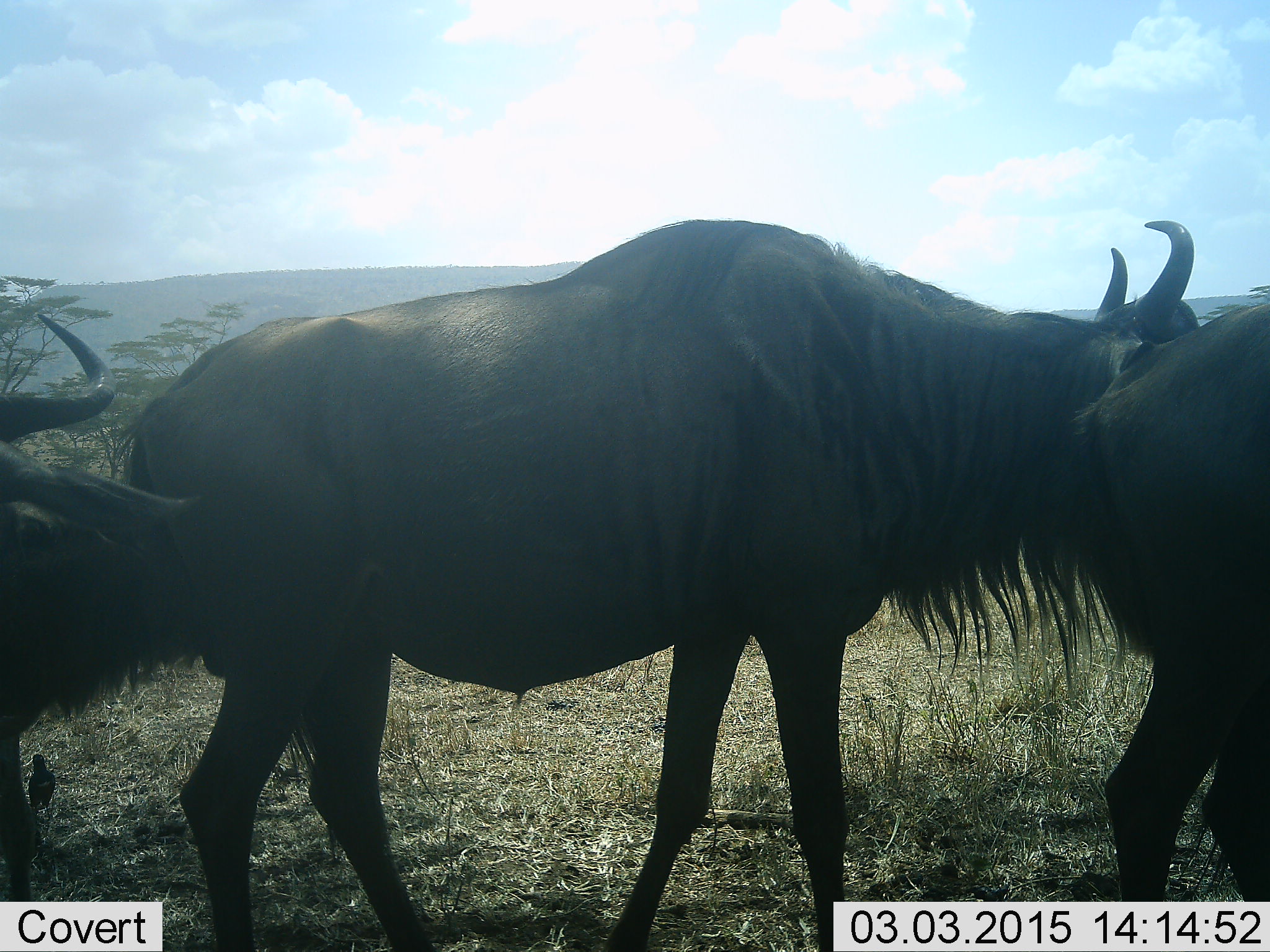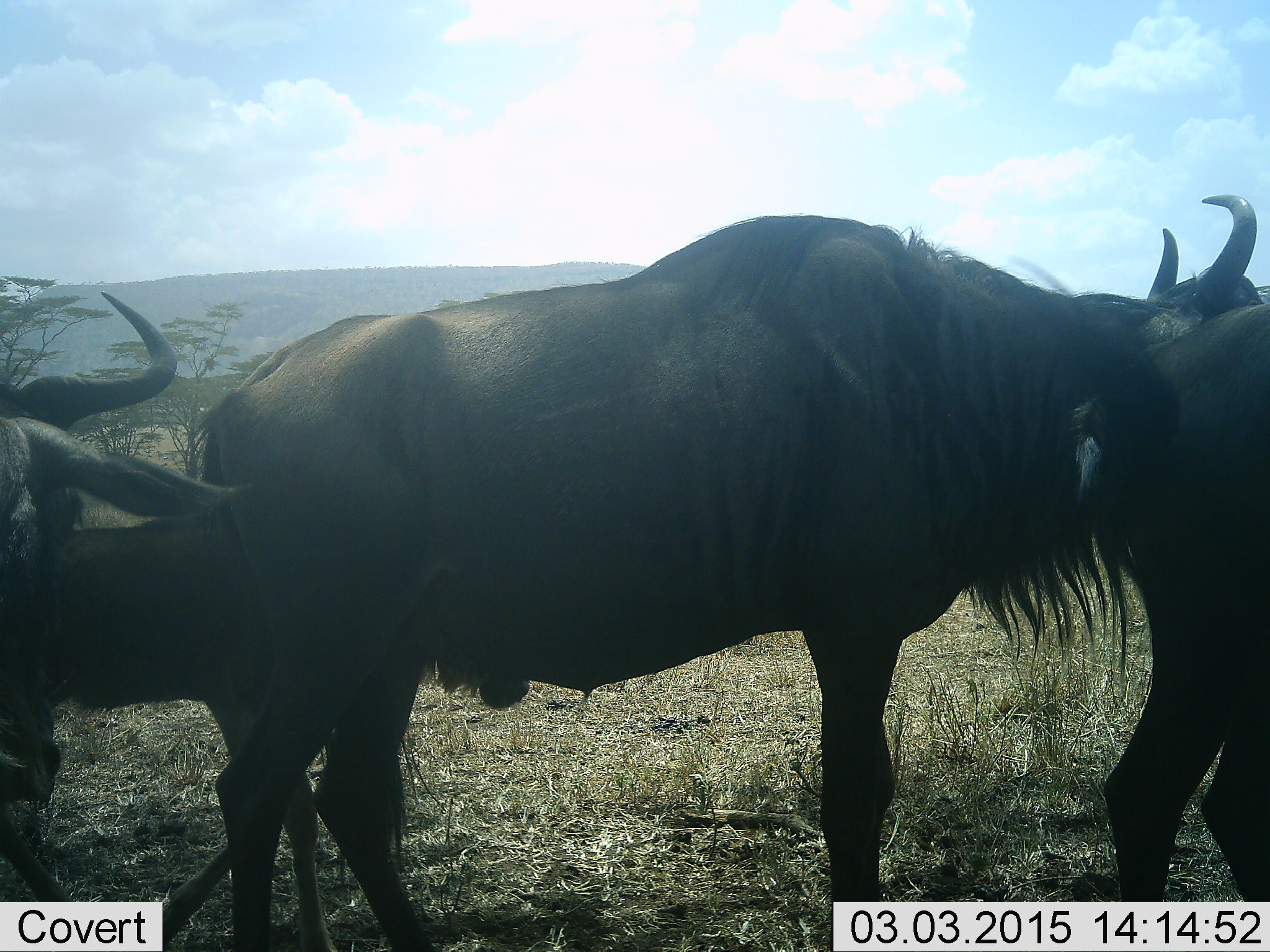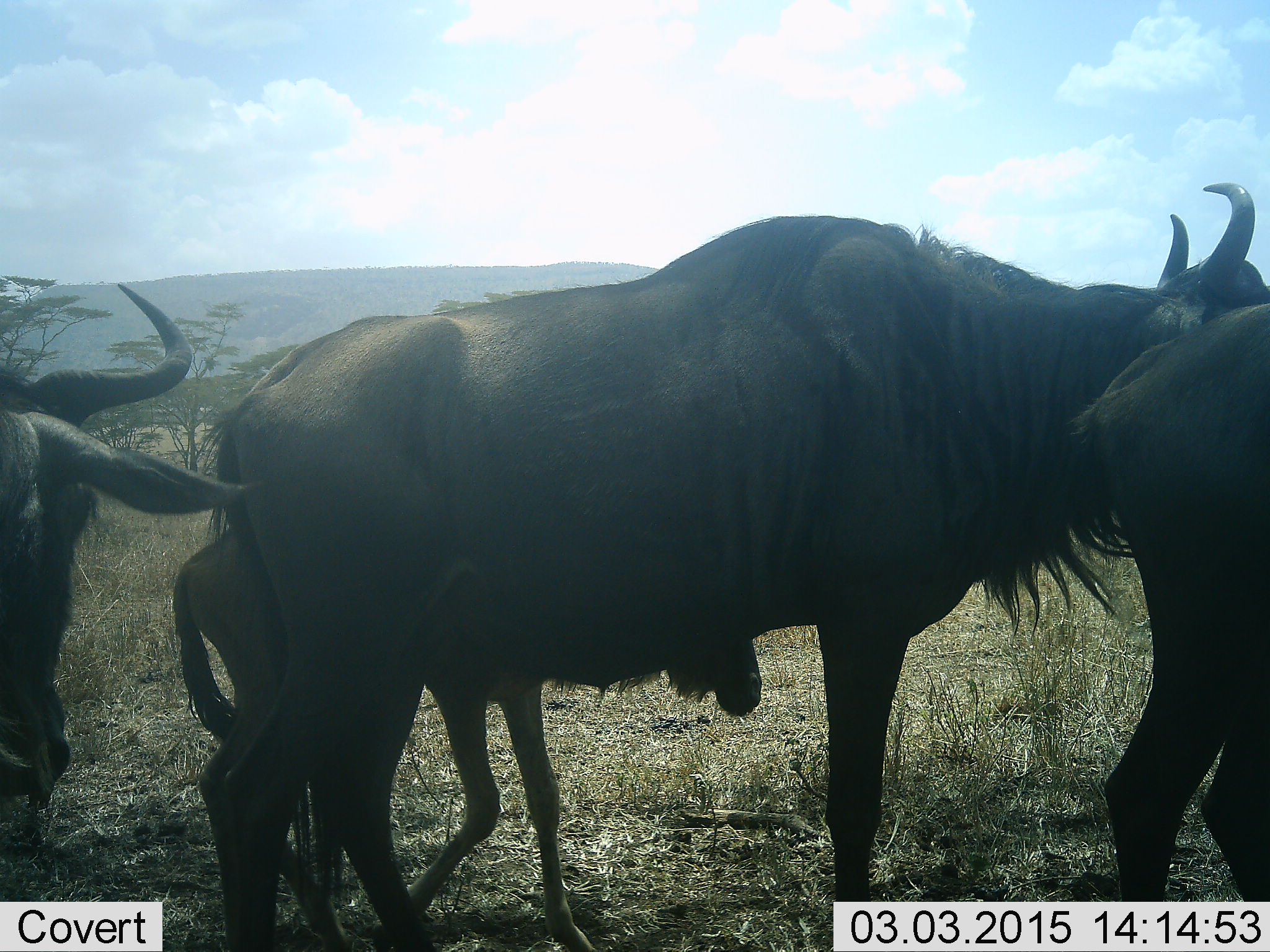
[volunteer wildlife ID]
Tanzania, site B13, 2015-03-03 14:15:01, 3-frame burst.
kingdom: Animalia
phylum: Chordata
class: Mammalia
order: Artiodactyla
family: Bovidae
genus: Connochaetes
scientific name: Connochaetes taurinus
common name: blue wildebeest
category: wildebeest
Wildebeest (blue wildebeest) (Connochaetes taurinus), count 4. Behavior (volunteer vote fractions): standing 50%, resting 0%, moving 70%, interacting 0%. Young present (vote fraction): 70%. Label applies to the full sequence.